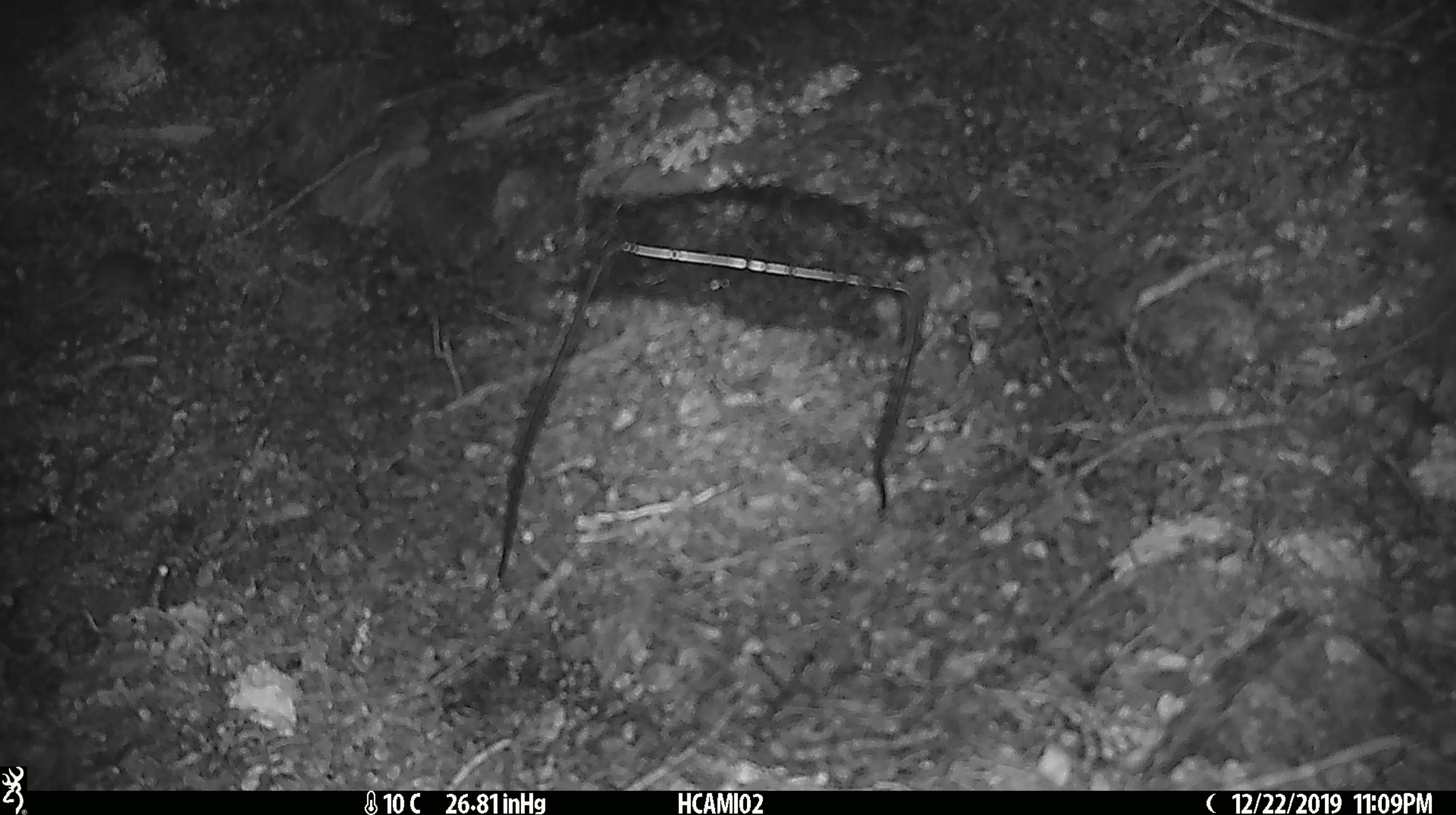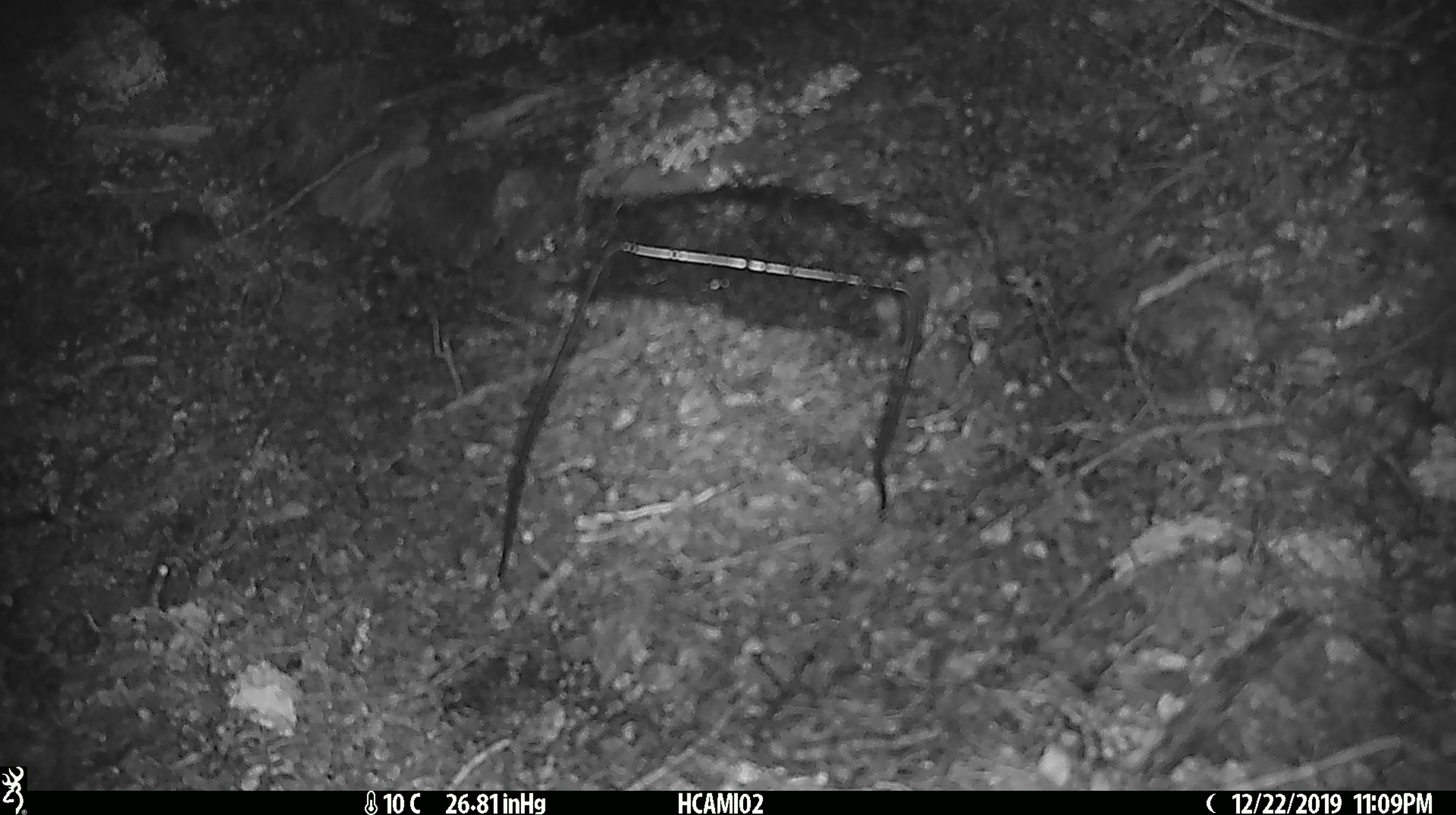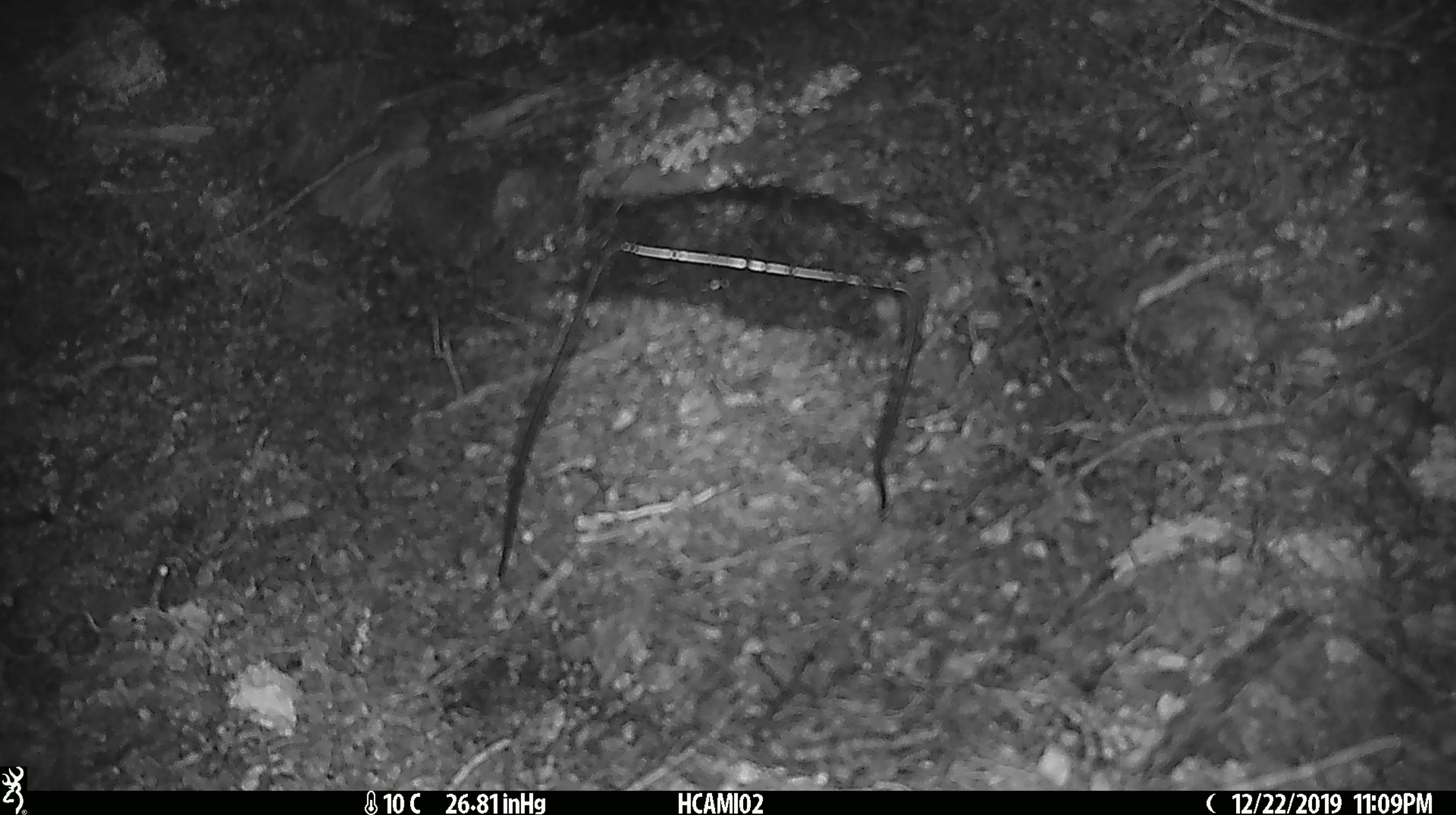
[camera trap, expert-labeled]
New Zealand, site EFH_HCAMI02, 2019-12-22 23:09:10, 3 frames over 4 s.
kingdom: Animalia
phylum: Chordata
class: Mammalia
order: Rodentia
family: Muridae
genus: Mus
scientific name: Mus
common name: mouse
Mouse (Mus).